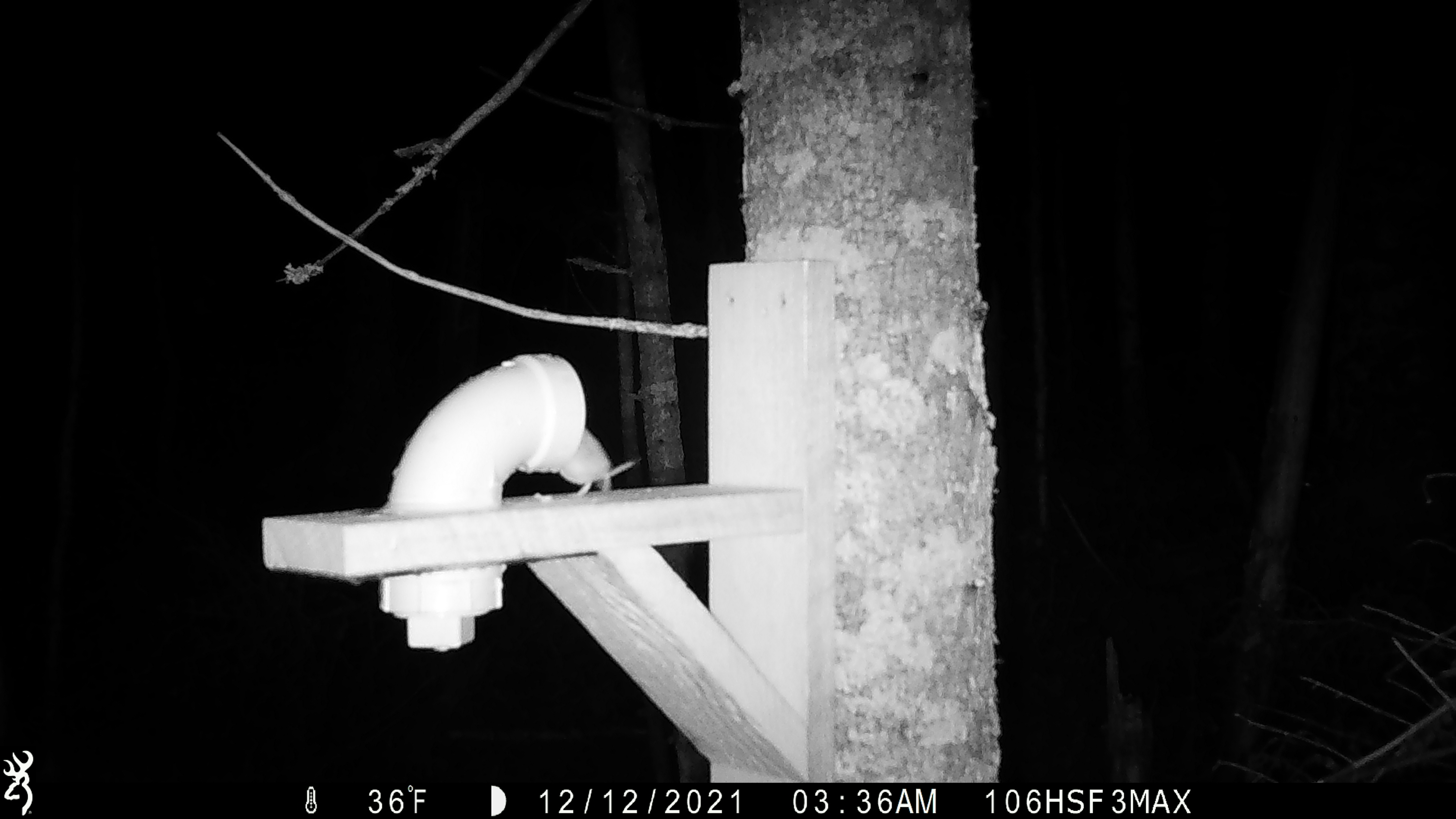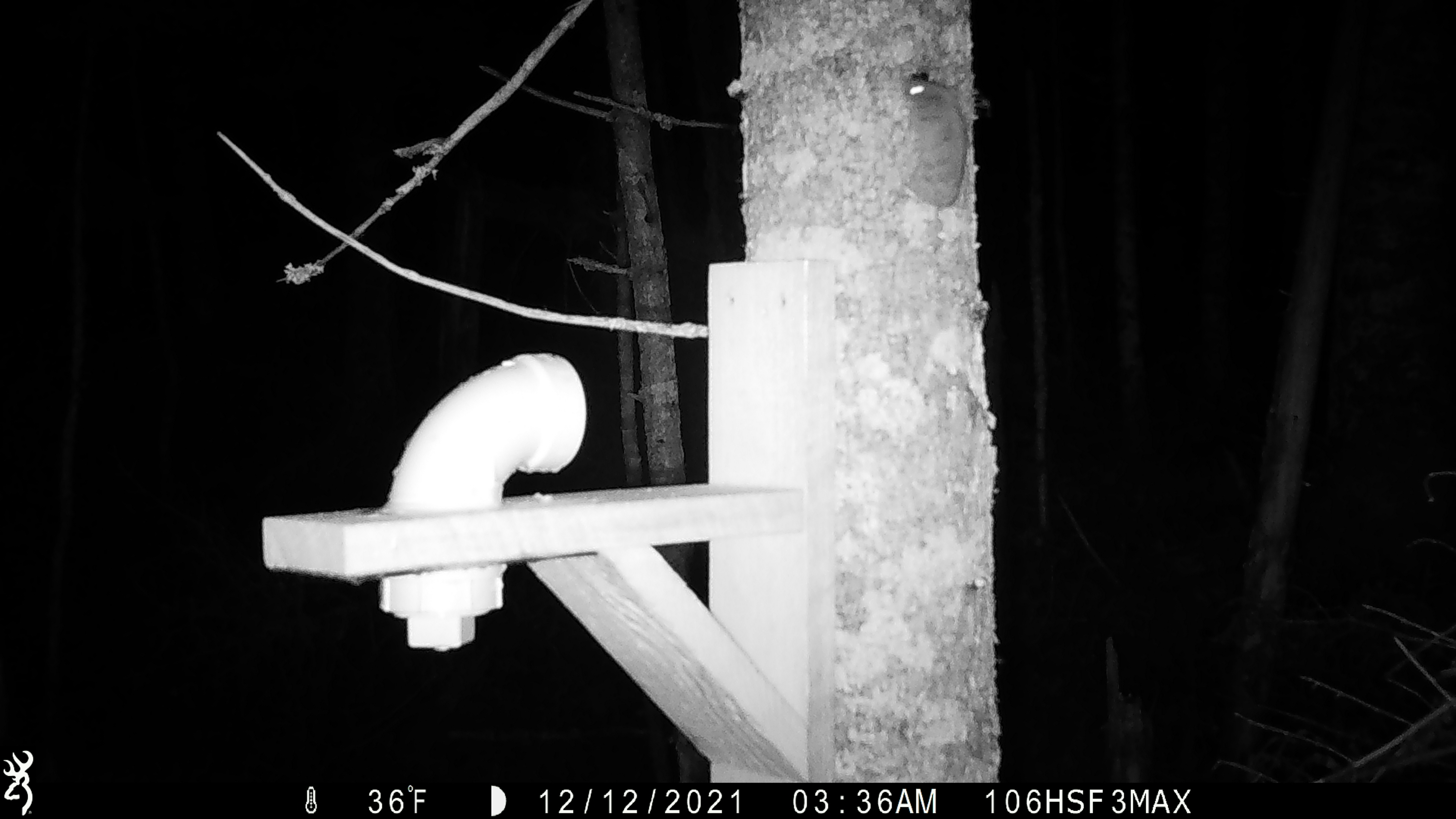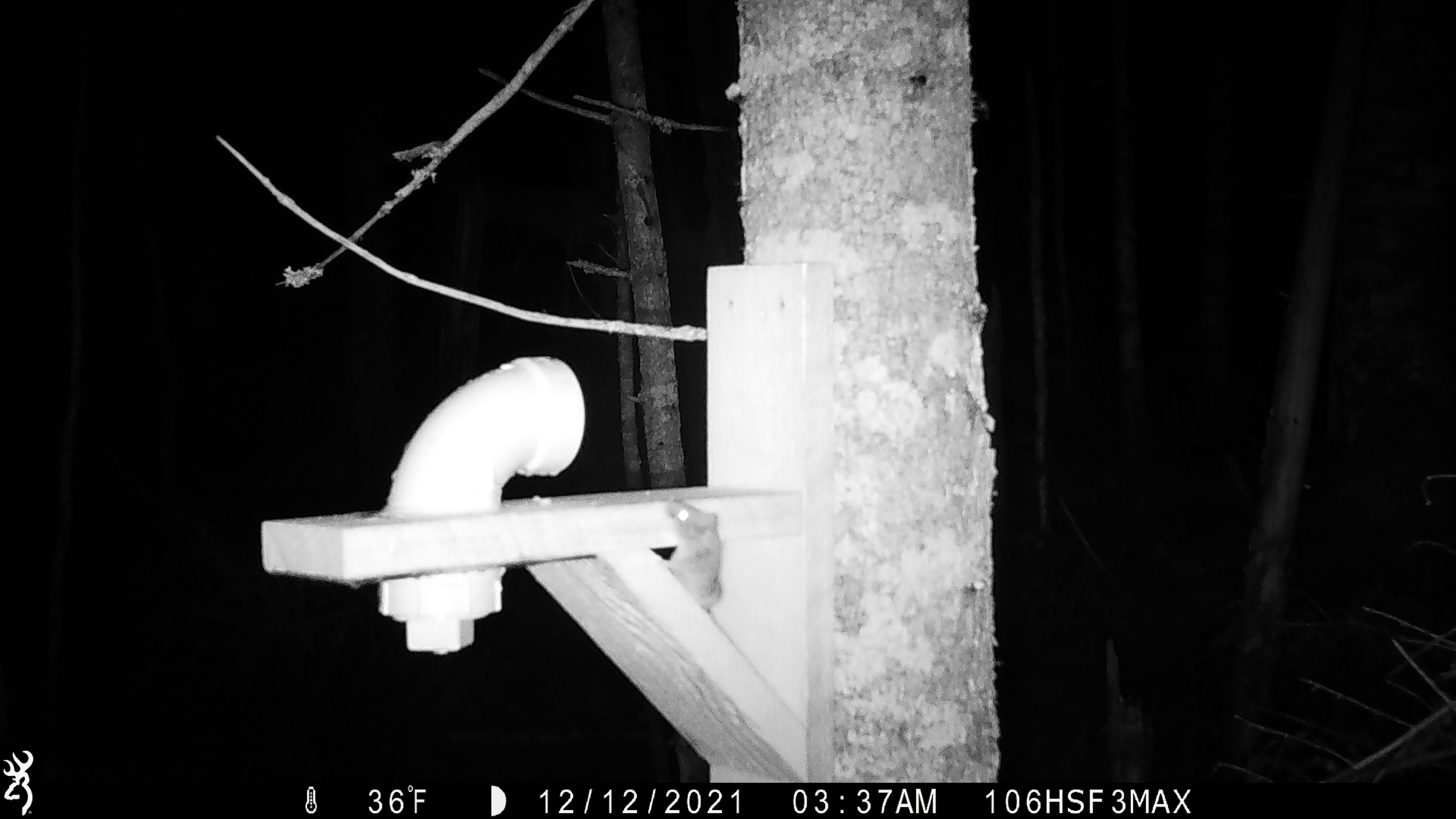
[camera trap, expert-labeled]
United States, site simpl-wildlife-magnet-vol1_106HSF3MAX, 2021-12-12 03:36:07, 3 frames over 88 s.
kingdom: Animalia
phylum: Chordata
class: Mammalia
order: Rodentia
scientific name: Rodentia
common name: mouse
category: mouse sp.